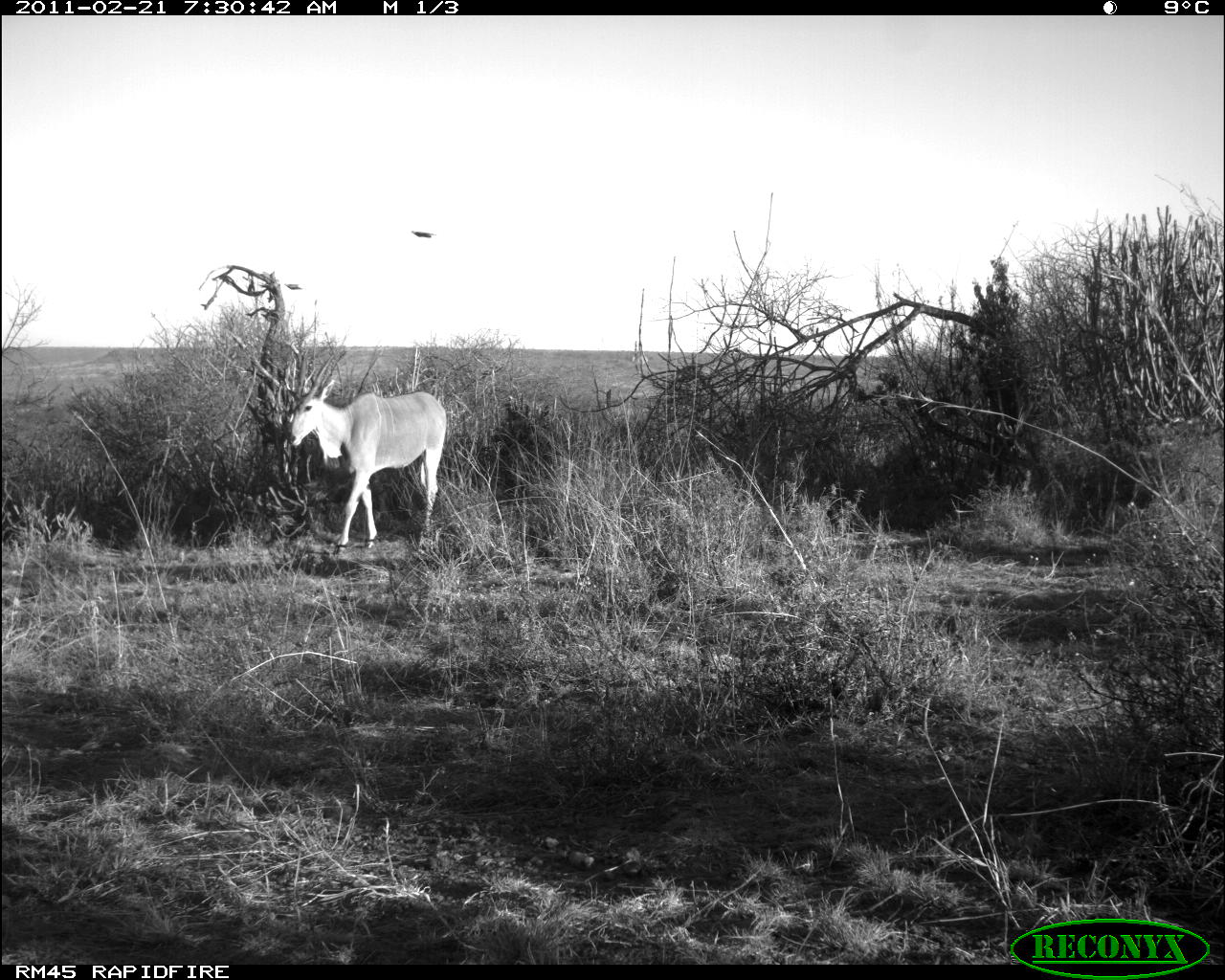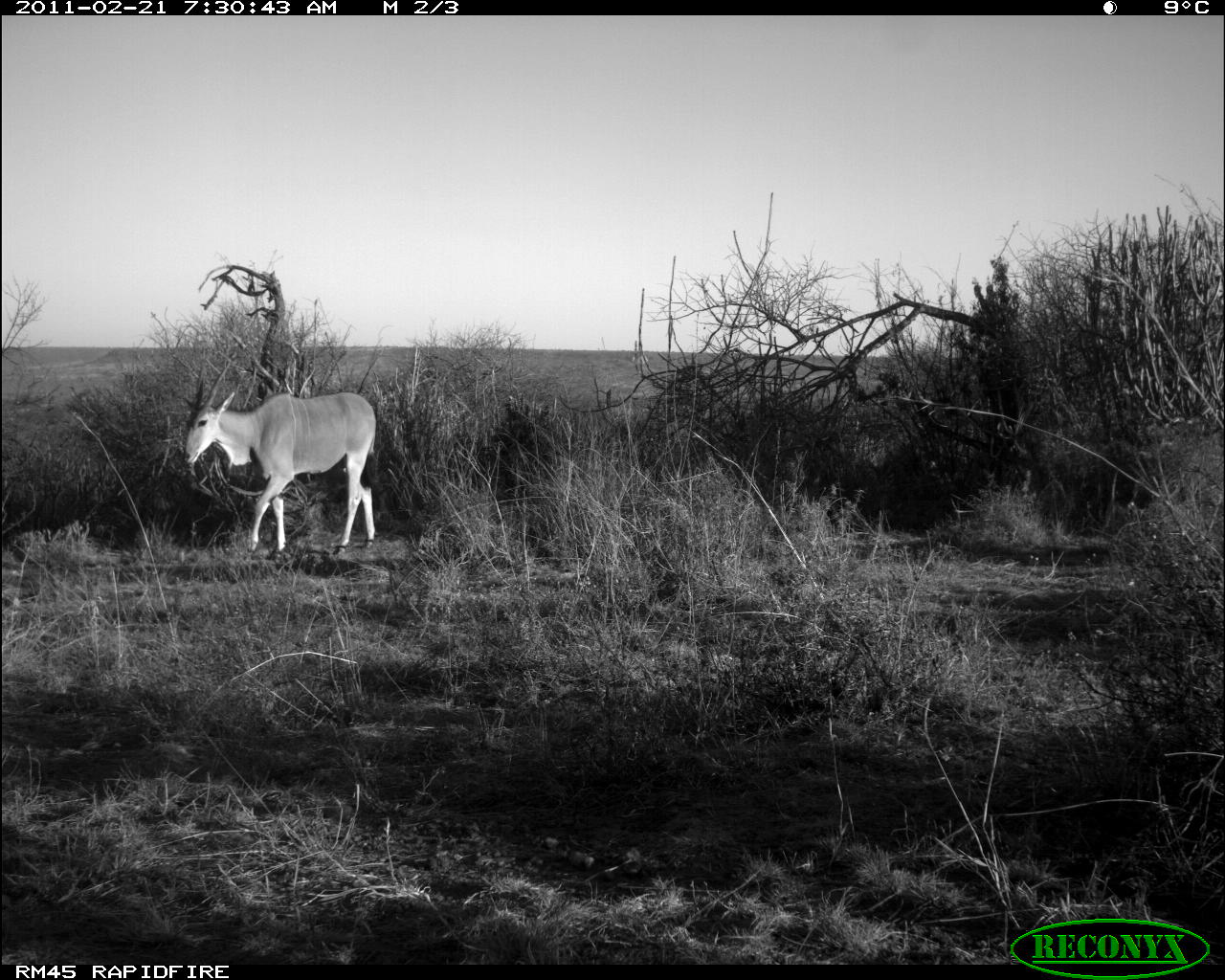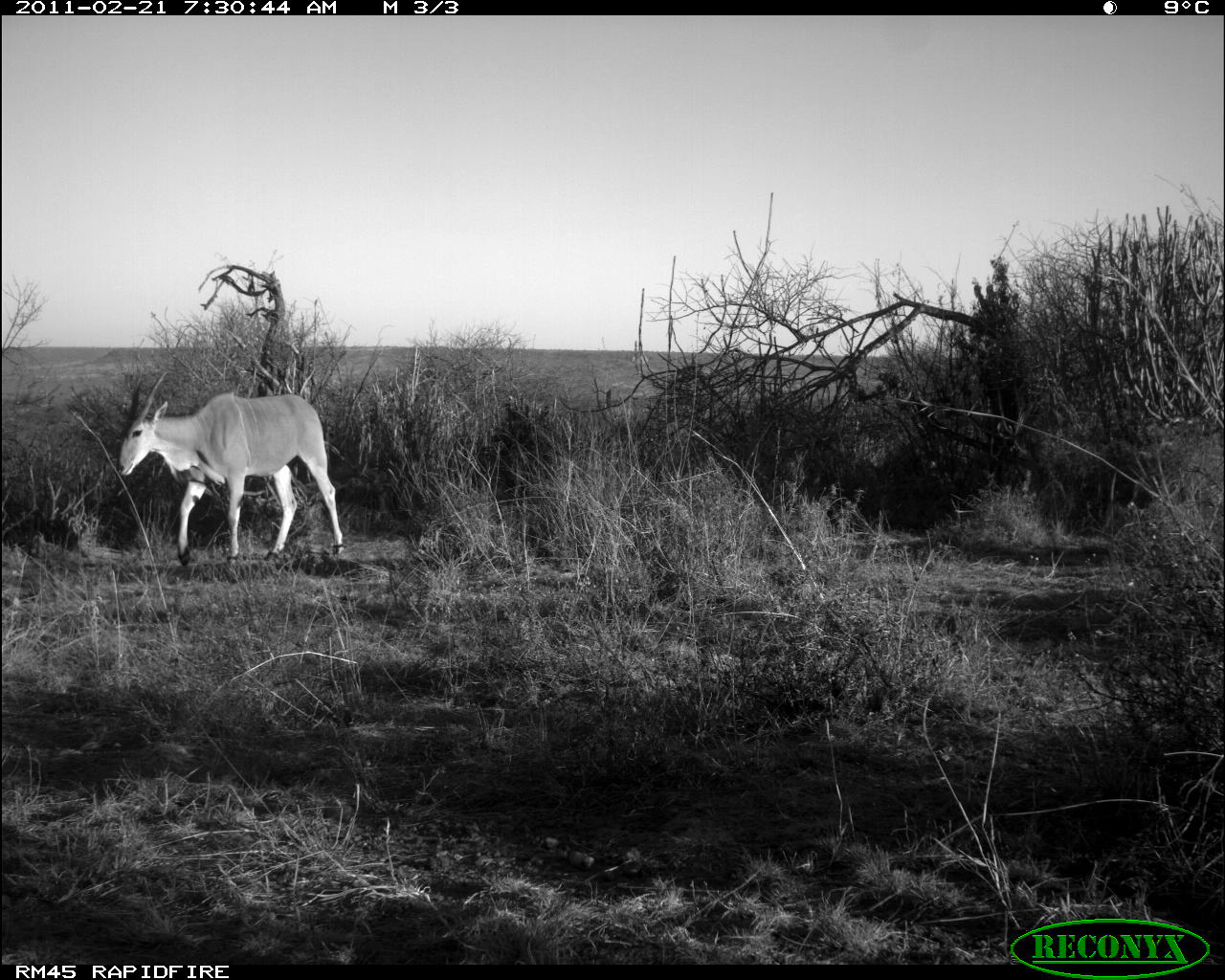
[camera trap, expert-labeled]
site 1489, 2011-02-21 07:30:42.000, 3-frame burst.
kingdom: Animalia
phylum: Chordata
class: Mammalia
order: Artiodactyla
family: Bovidae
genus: Madoqua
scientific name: Madoqua guentheri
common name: günther's dik-dik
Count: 1.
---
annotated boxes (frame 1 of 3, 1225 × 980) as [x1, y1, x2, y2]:
madoqua guentheri: [286, 352, 447, 556]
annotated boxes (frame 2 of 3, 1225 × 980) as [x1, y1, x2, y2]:
madoqua guentheri: [183, 362, 377, 560]